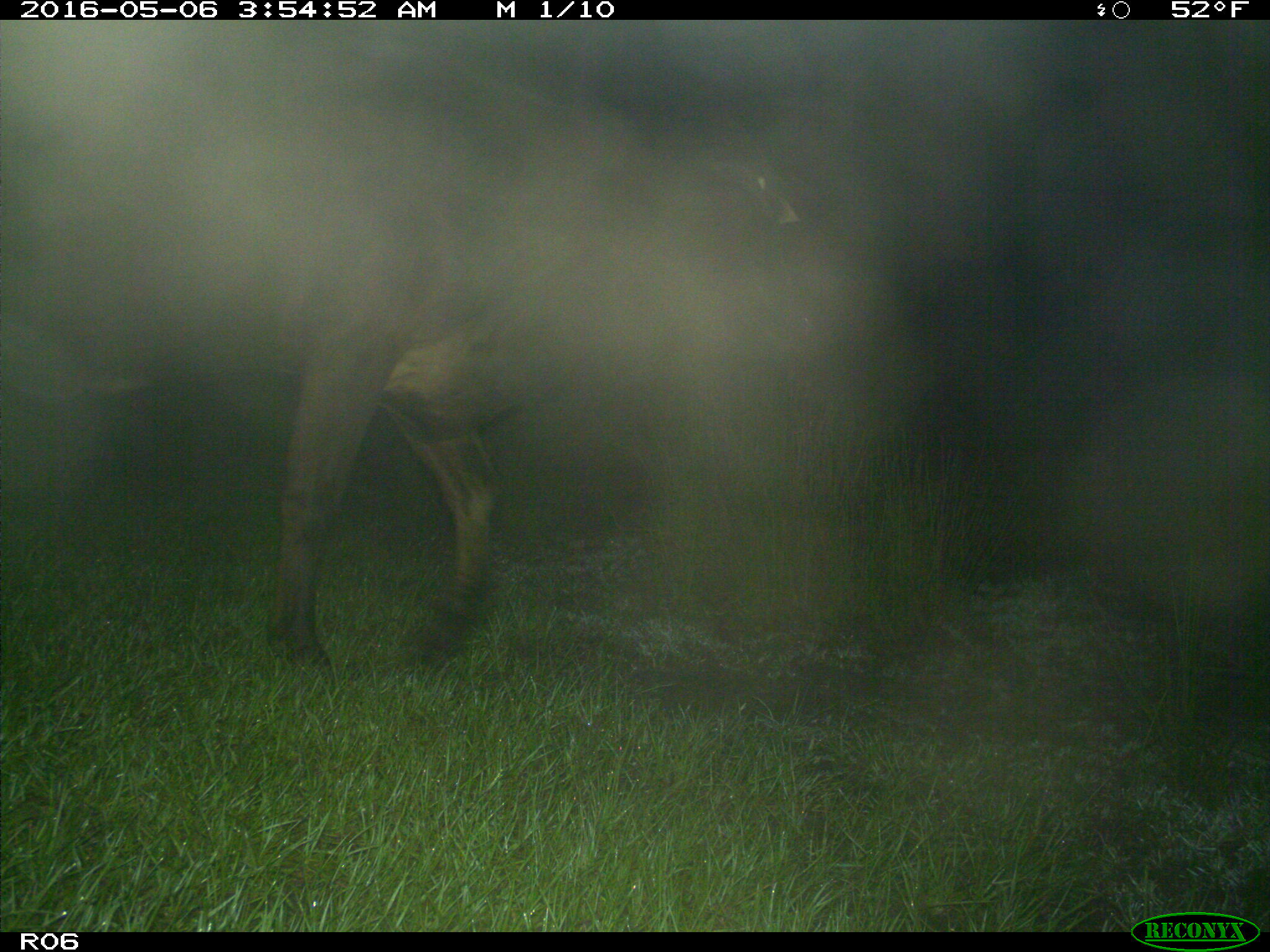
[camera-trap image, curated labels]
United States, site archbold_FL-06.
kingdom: Animalia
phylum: Chordata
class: Mammalia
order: Artiodactyla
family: Bovidae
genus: Bos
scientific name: Bos taurus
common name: domestic cow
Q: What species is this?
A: Bos taurus (domestic cow).